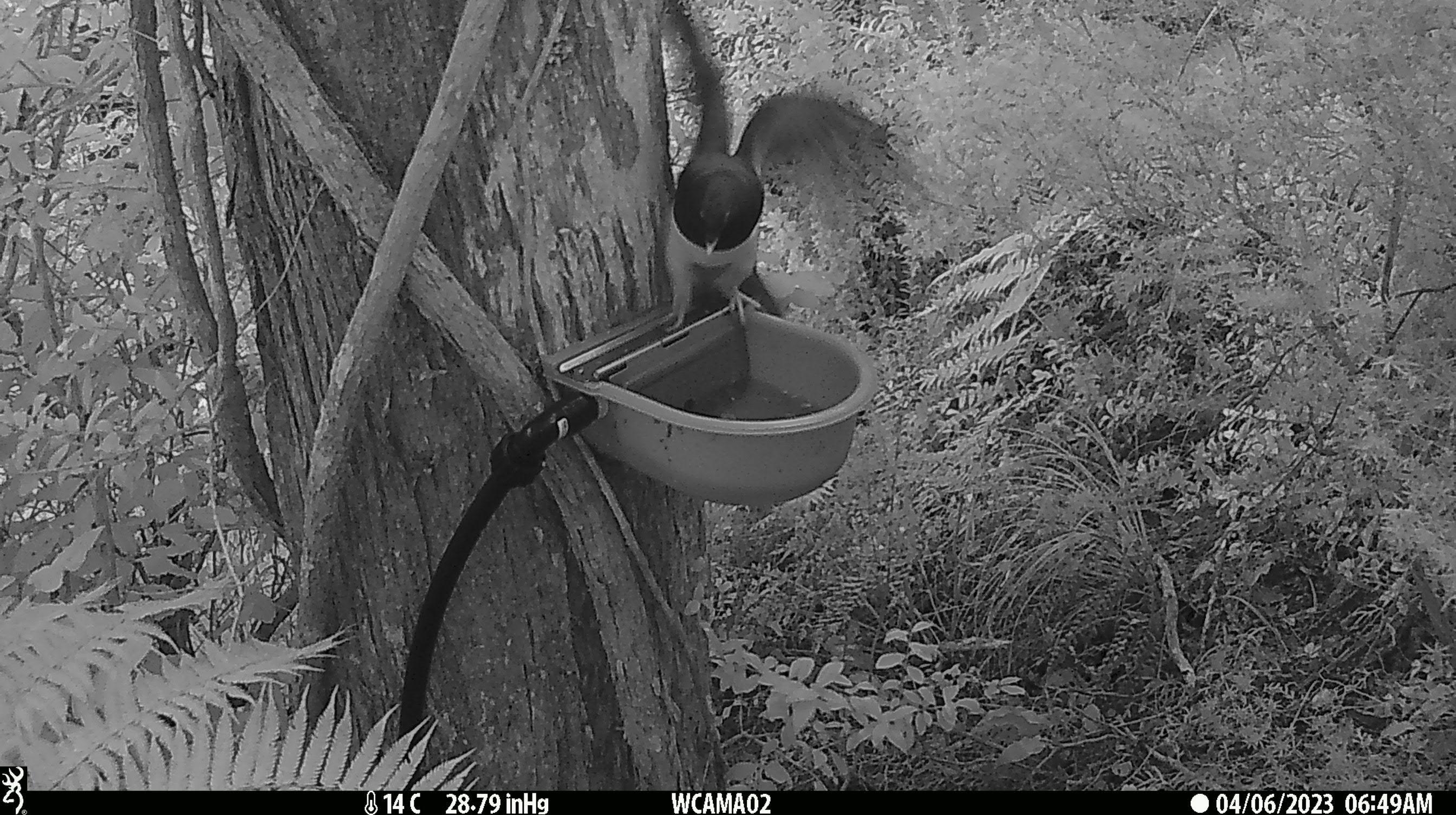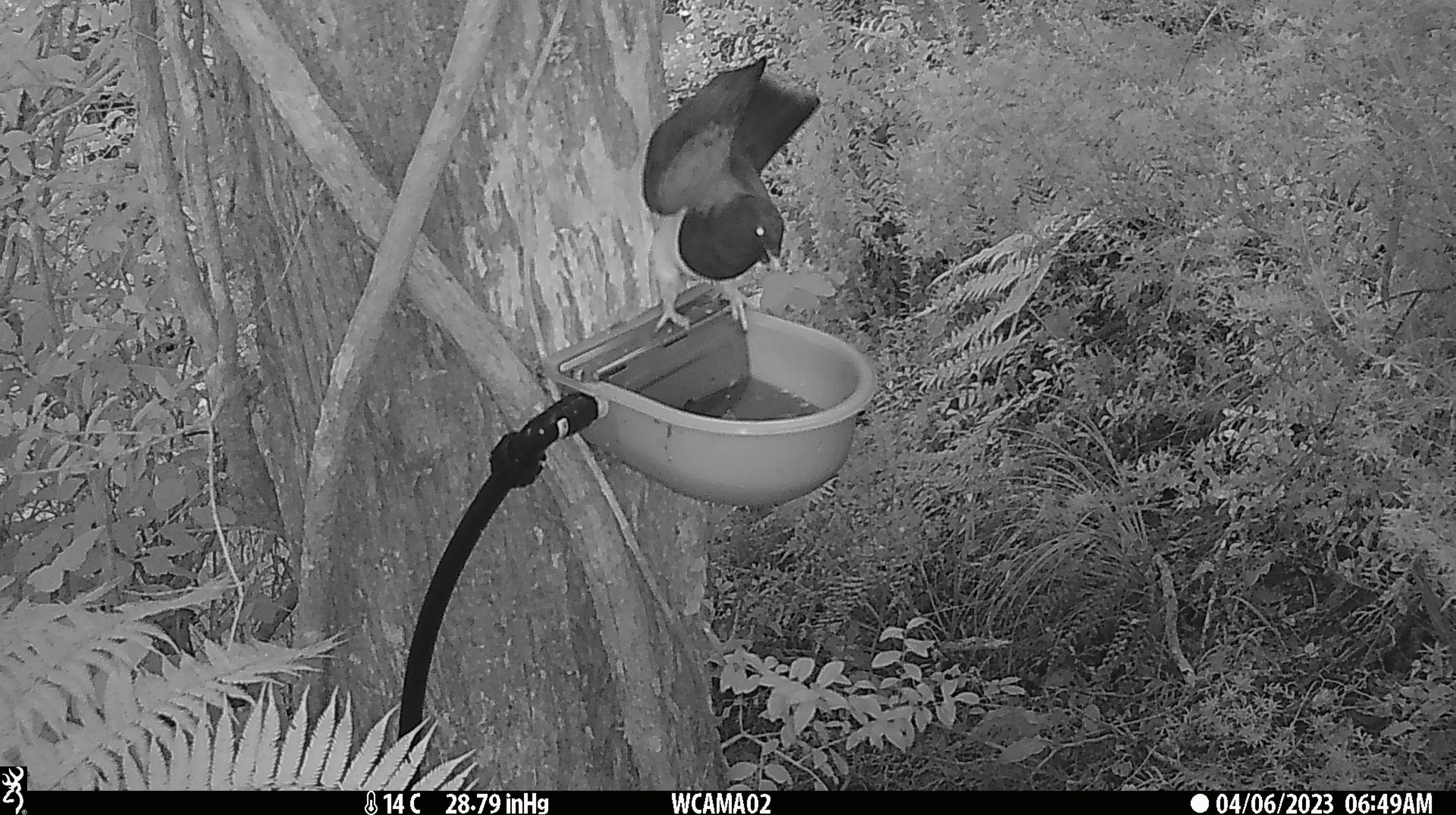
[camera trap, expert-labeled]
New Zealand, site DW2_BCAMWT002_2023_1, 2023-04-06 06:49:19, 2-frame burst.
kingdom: Animalia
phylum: Chordata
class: Aves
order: Columbiformes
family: Columbidae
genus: Hemiphaga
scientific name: Hemiphaga novaeseelandiae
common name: new zealand pigeon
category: kereru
Kereru (new zealand pigeon) (Hemiphaga novaeseelandiae).